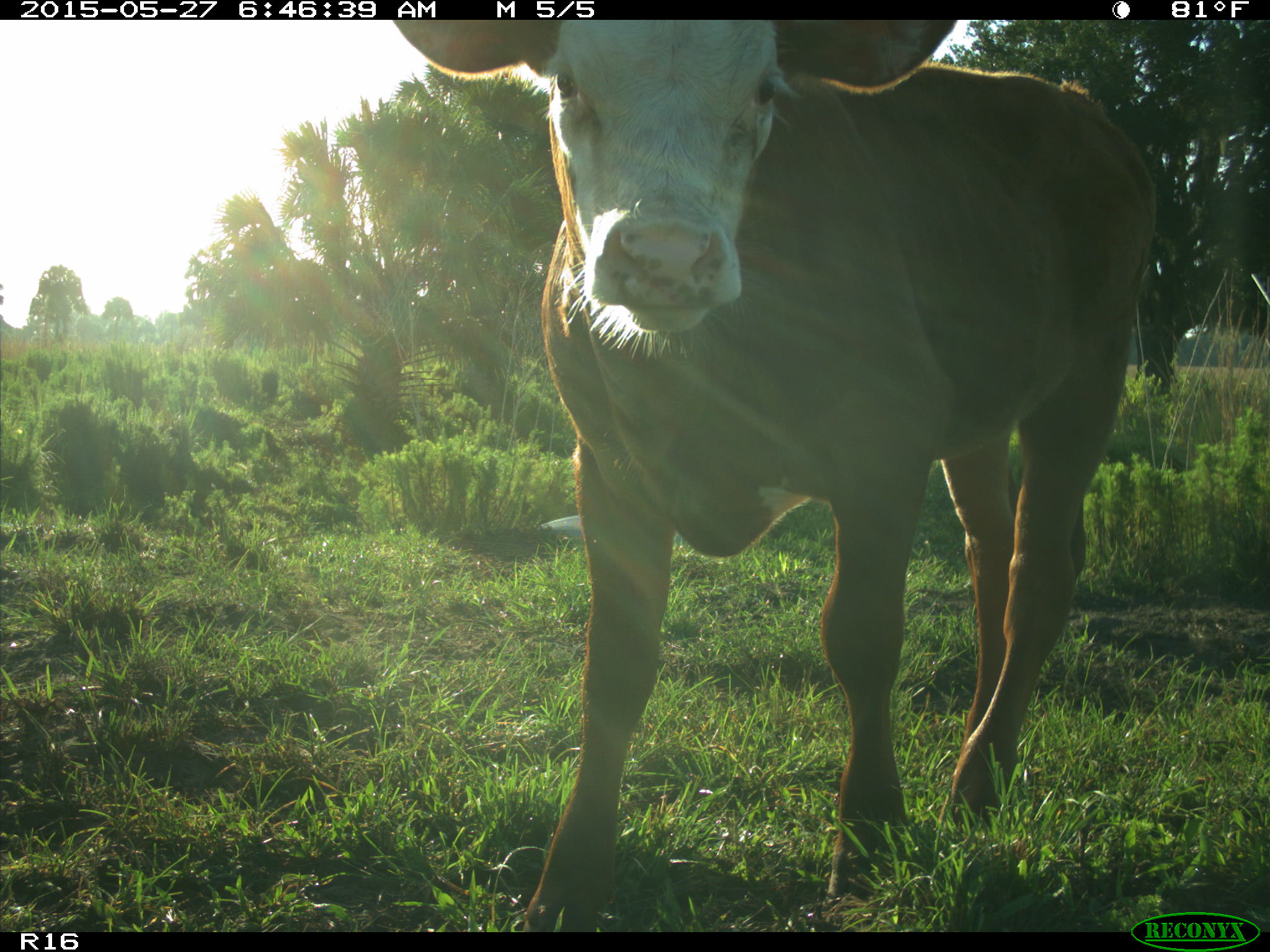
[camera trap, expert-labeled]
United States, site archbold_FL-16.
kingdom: Animalia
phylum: Chordata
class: Mammalia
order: Artiodactyla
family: Bovidae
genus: Bos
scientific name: Bos taurus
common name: domestic cow